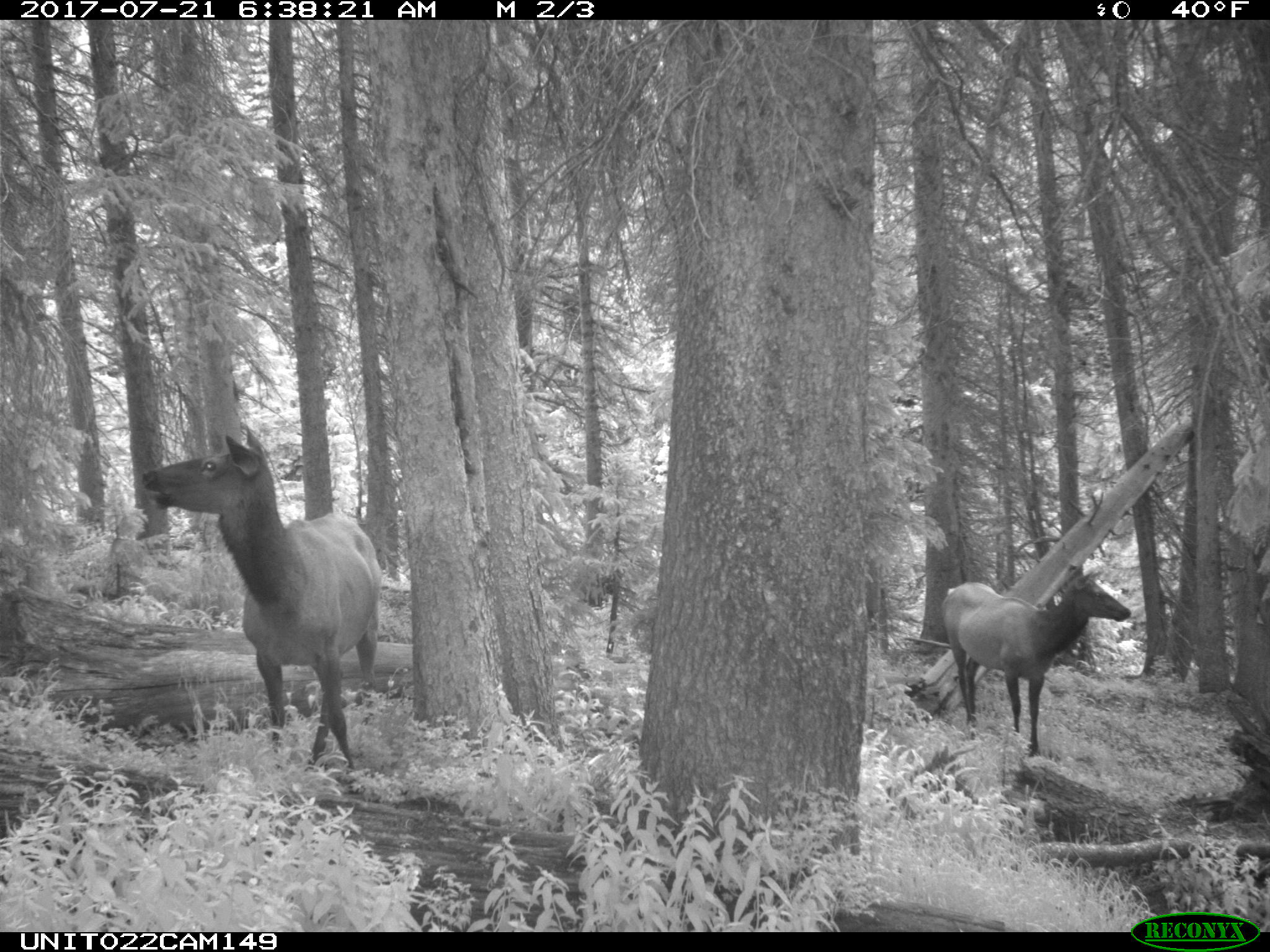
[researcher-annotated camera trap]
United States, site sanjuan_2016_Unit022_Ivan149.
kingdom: Animalia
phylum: Chordata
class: Mammalia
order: Artiodactyla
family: Cervidae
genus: Cervus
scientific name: Cervus elaphus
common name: red deer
Cervus elaphus (red deer).